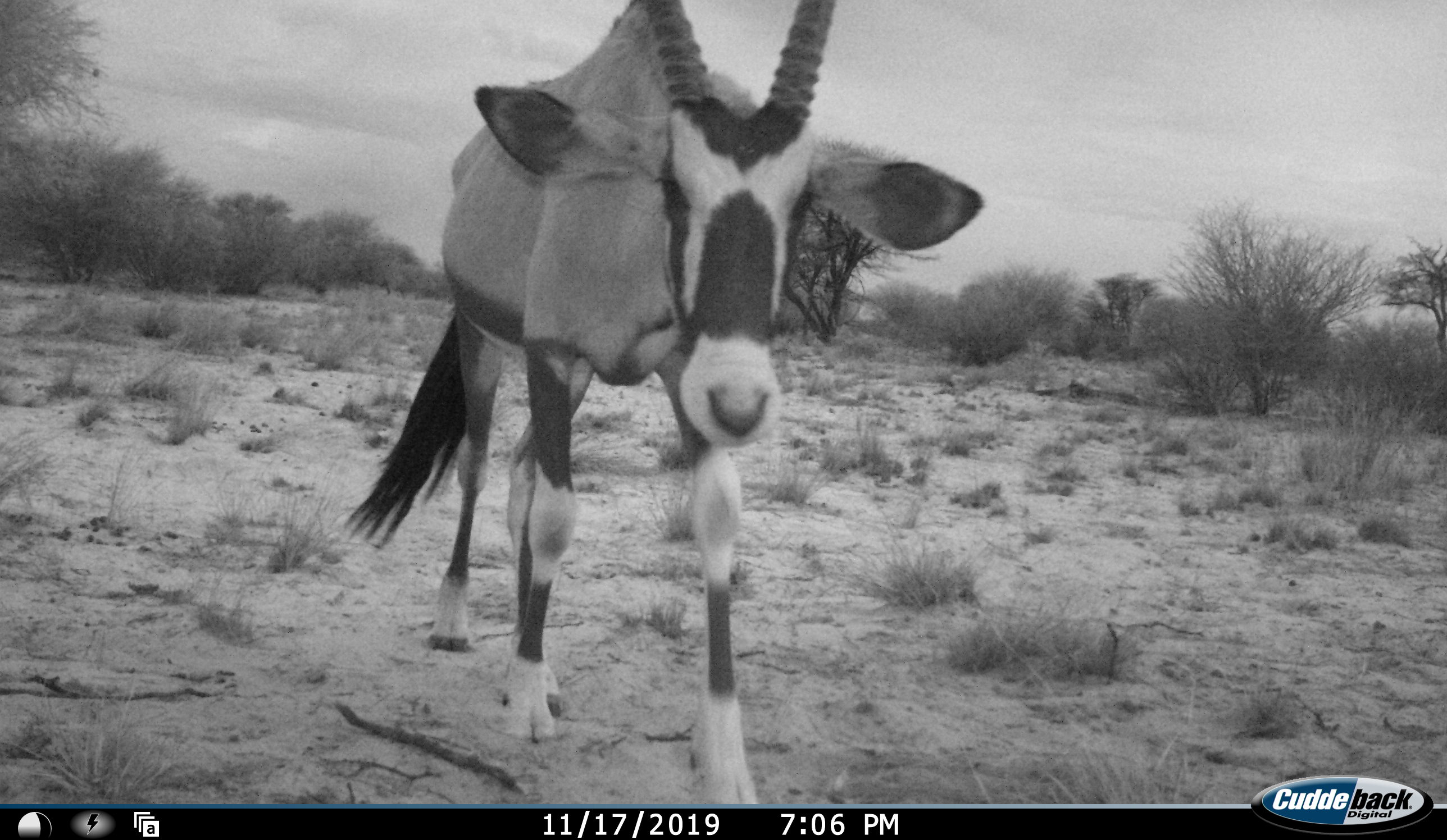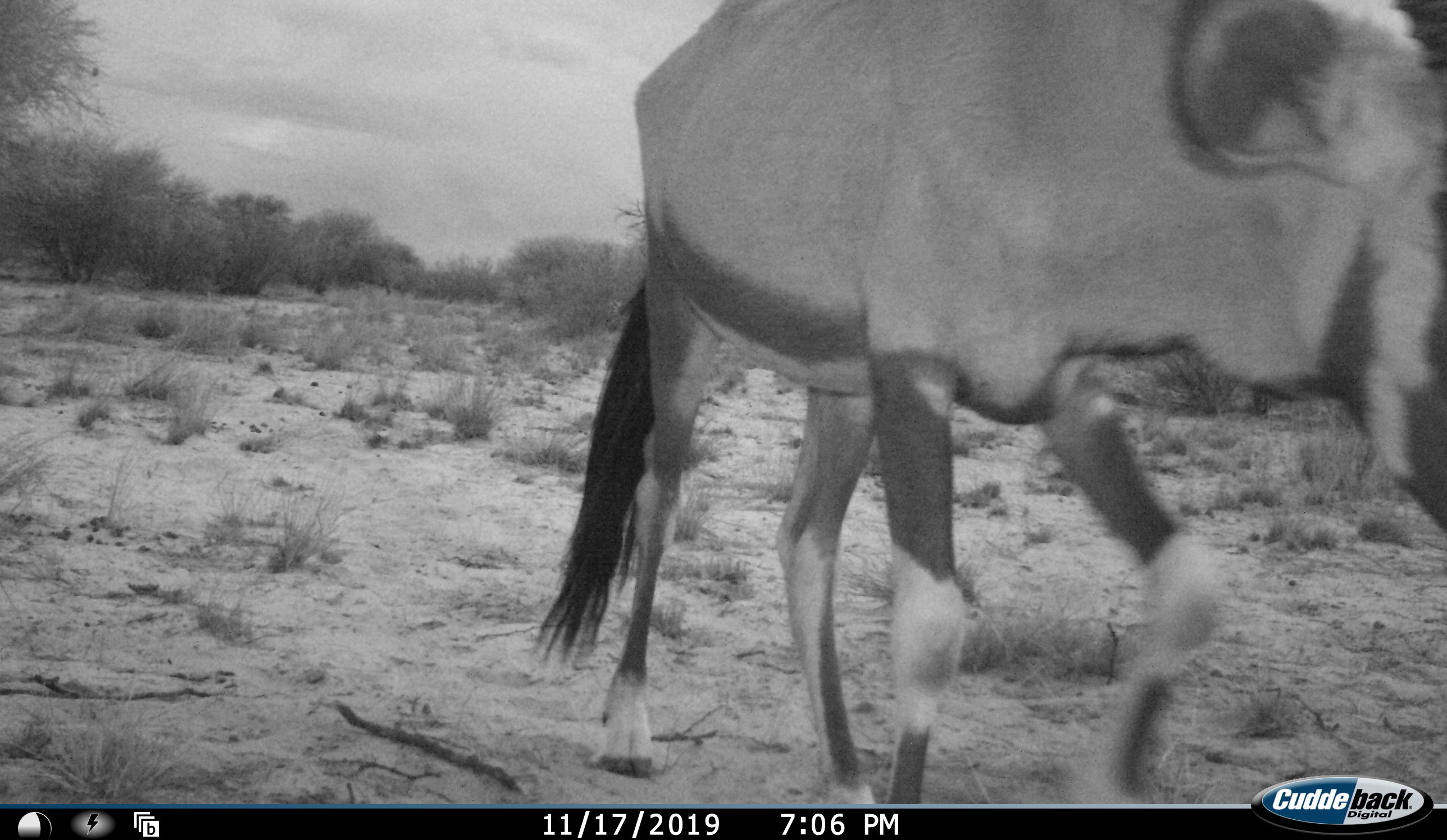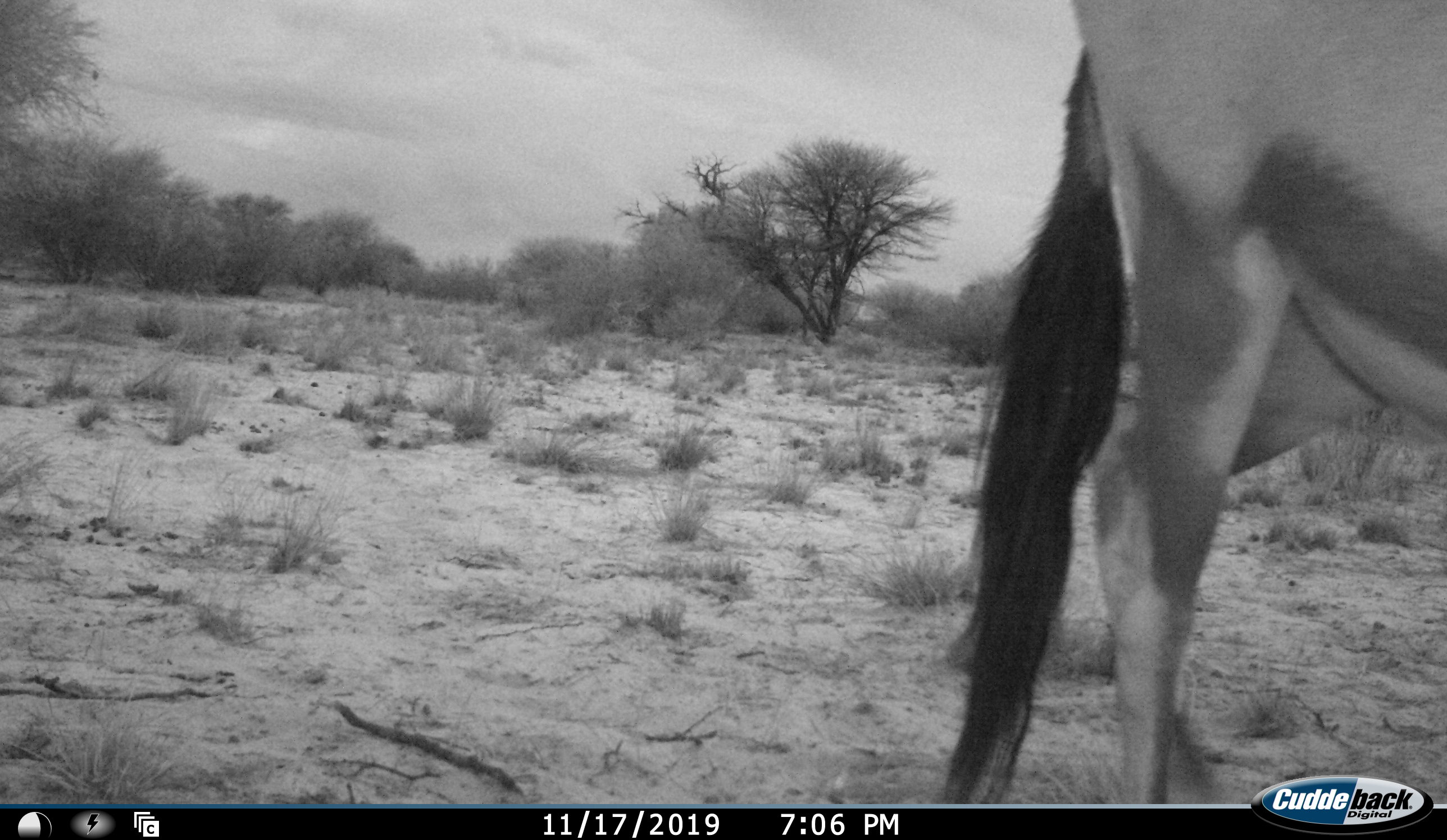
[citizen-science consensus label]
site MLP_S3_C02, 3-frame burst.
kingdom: Animalia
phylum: Chordata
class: Mammalia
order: Artiodactyla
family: Bovidae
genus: Oryx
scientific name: Oryx gazella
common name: gemsbok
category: oryx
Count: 1.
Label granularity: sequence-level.